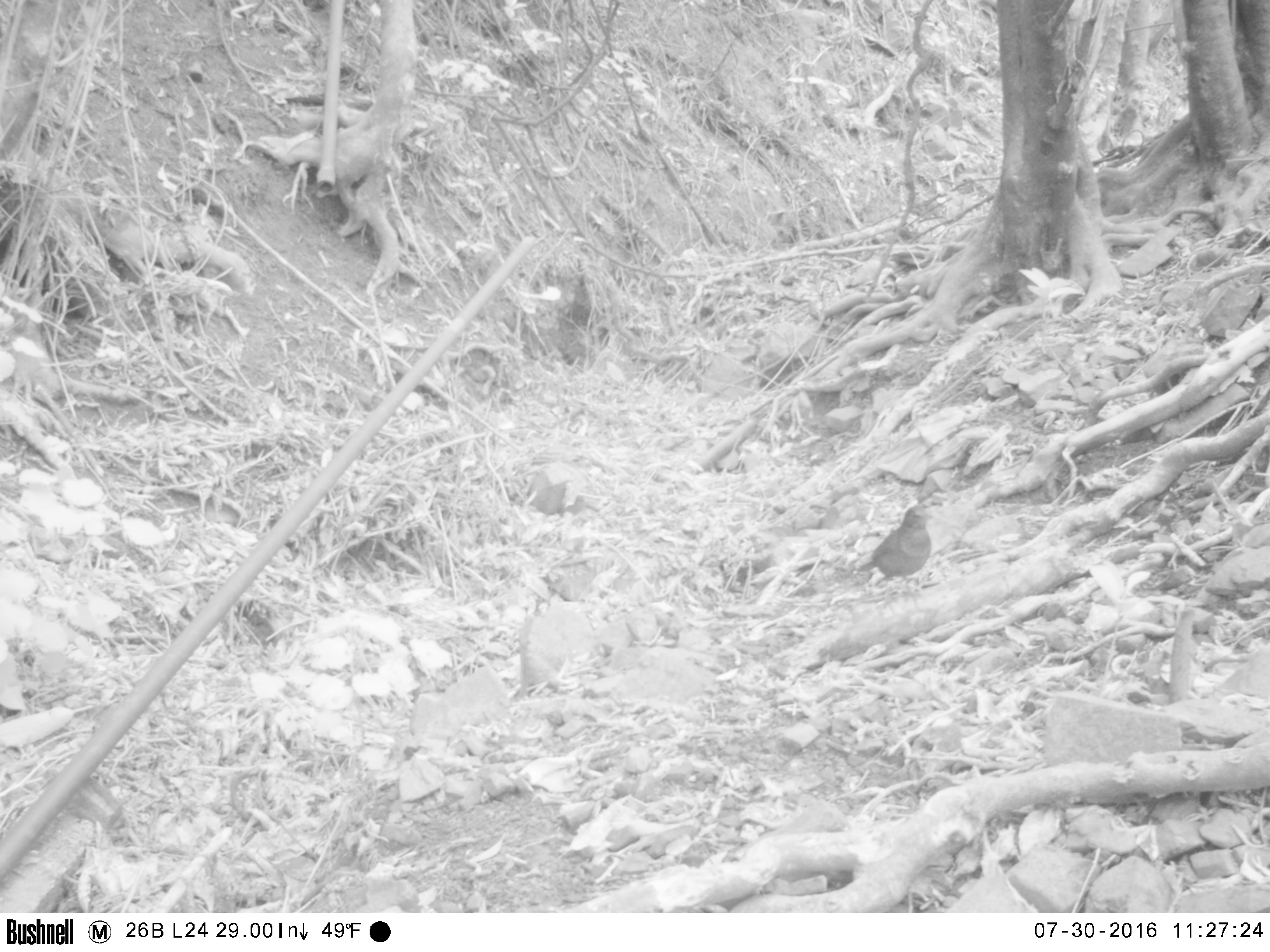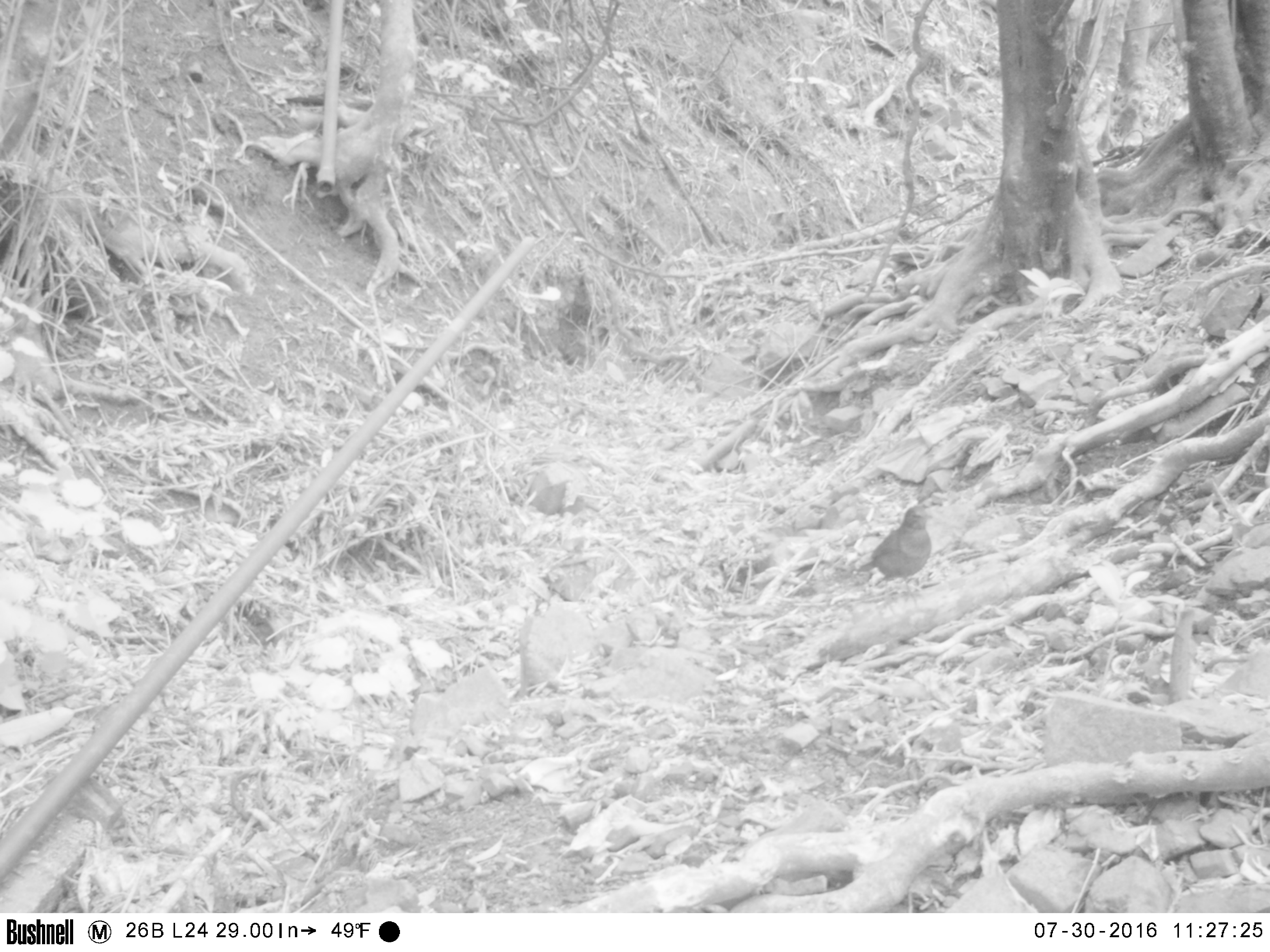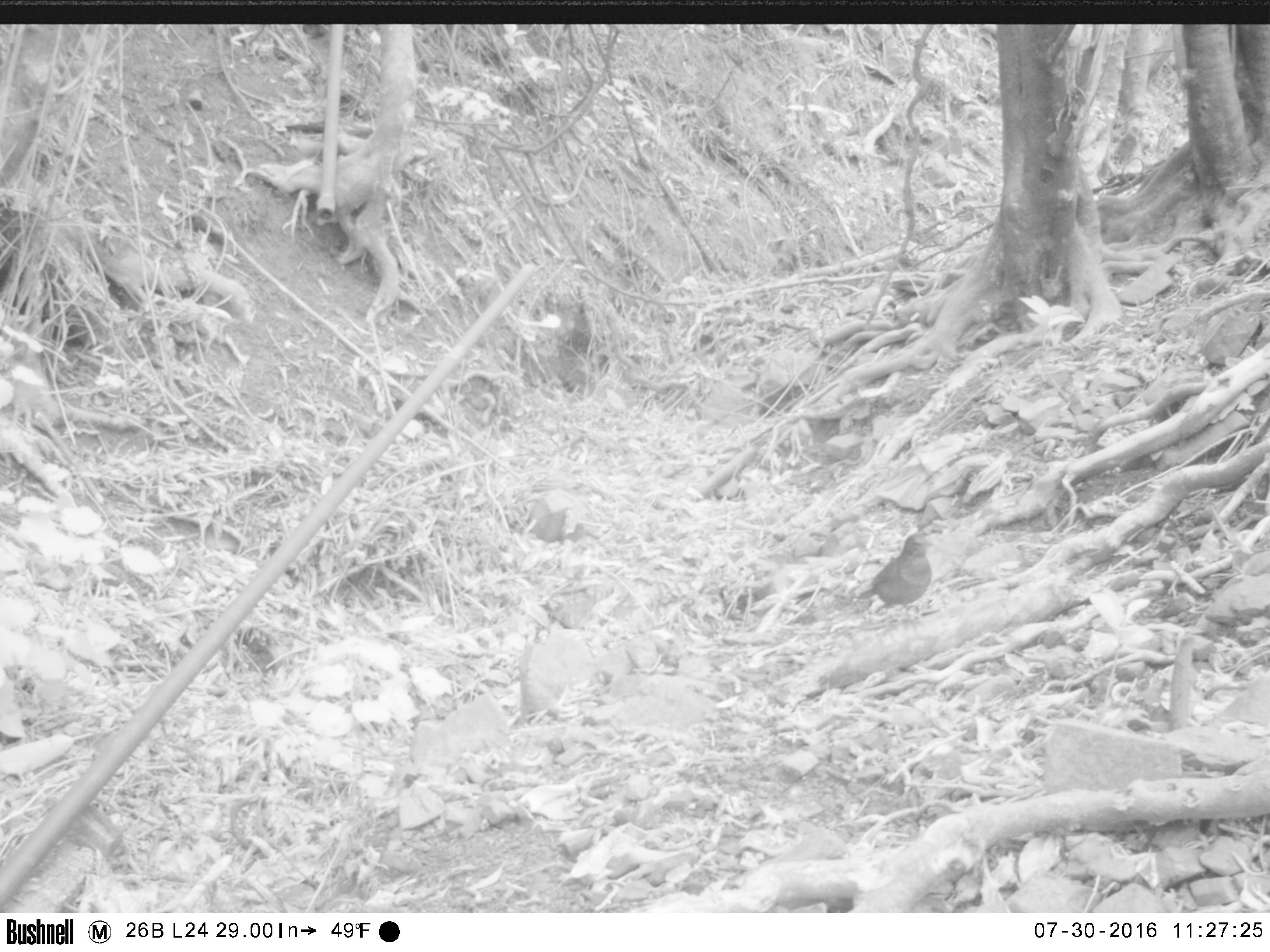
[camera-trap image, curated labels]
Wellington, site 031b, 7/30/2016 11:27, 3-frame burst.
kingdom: Animalia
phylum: Chordata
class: Aves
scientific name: Aves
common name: bird